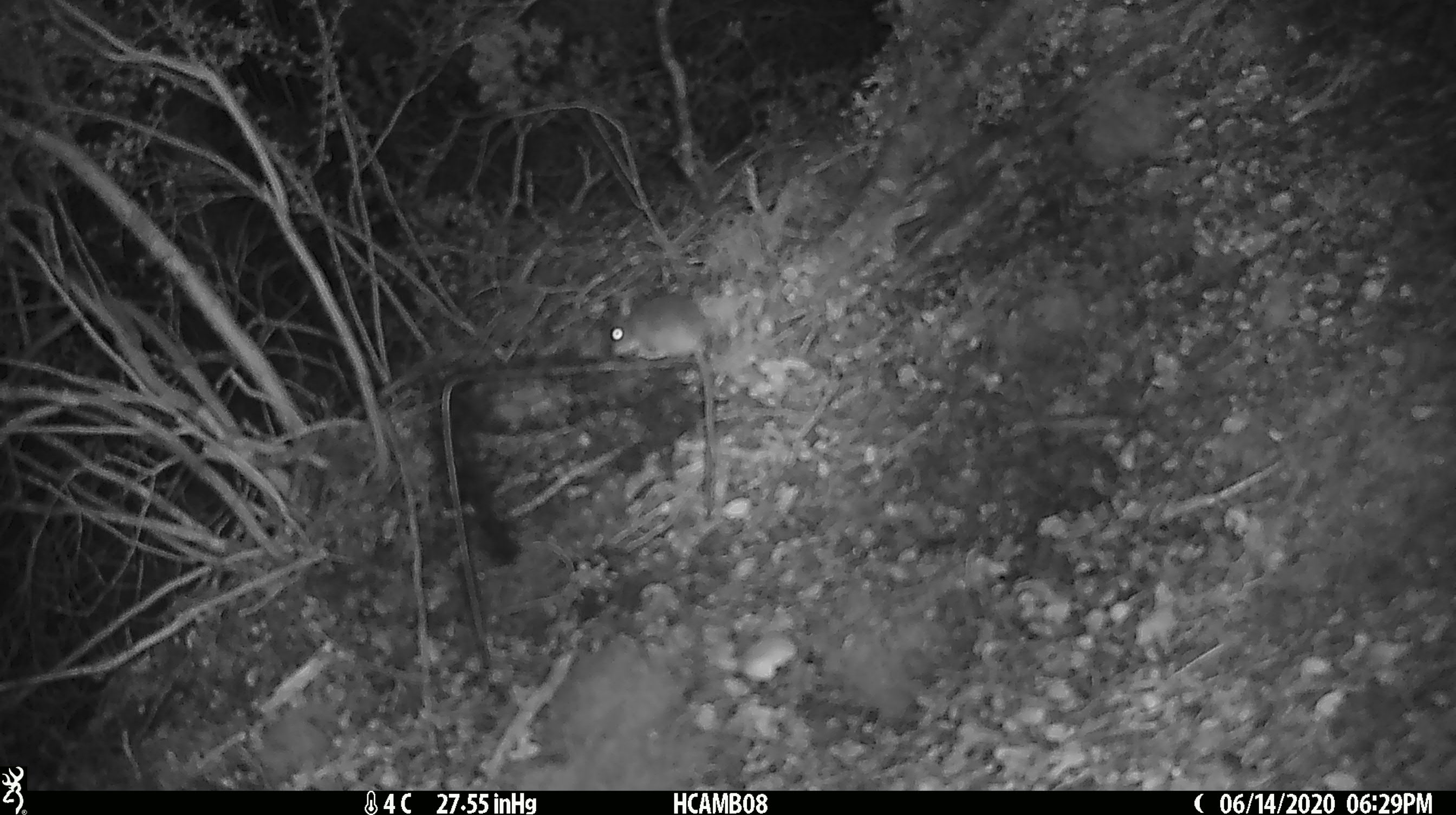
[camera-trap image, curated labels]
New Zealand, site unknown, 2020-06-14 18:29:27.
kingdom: Animalia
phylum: Chordata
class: Mammalia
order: Rodentia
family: Muridae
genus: Mus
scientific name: Mus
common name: mouse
Mouse (Mus).